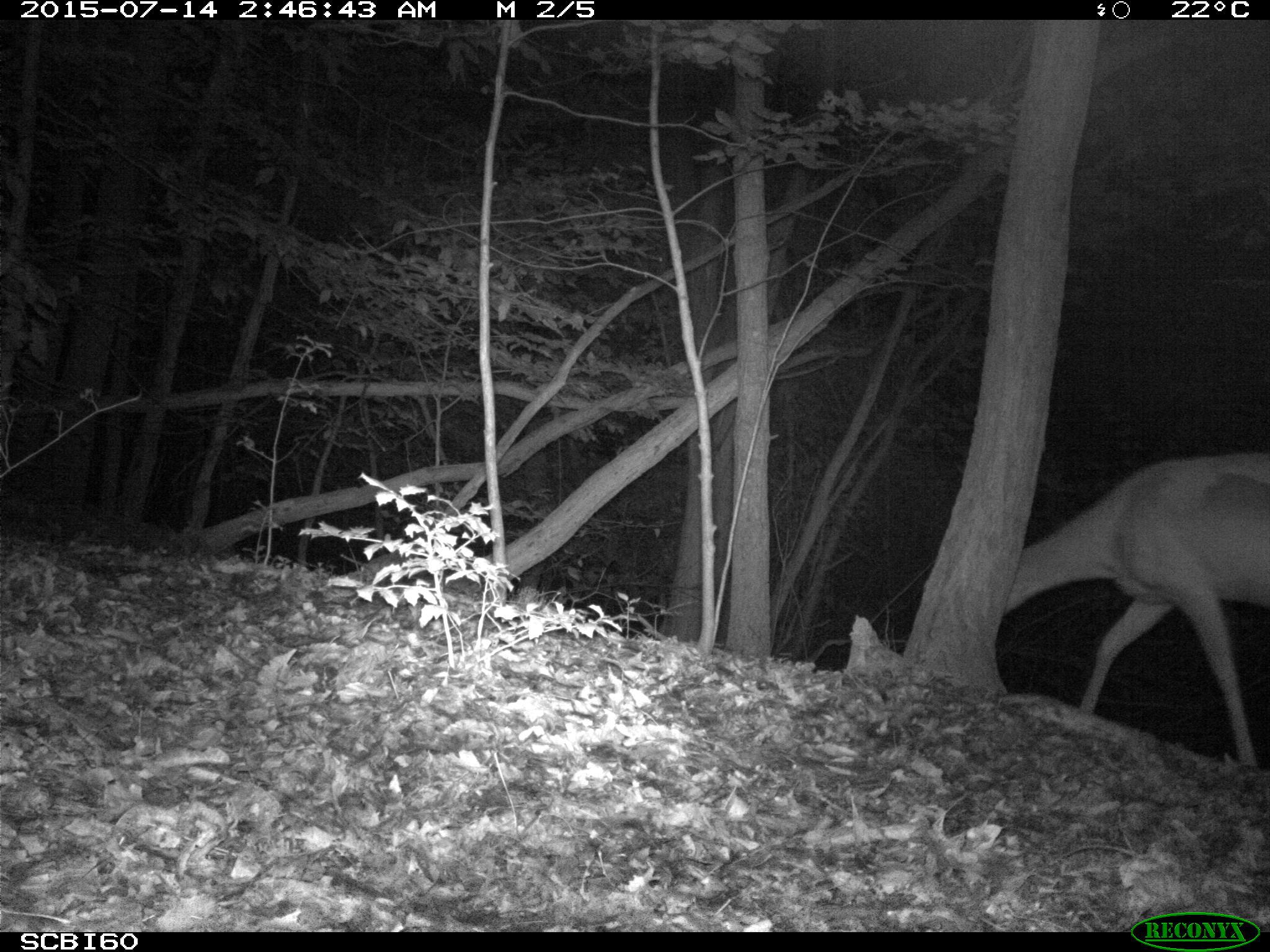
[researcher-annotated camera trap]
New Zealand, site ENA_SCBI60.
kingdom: Animalia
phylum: Chordata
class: Mammalia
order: Artiodactyla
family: Cervidae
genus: Odocoileus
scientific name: Odocoileus virginianus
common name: white-tailed deer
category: white tailed deer